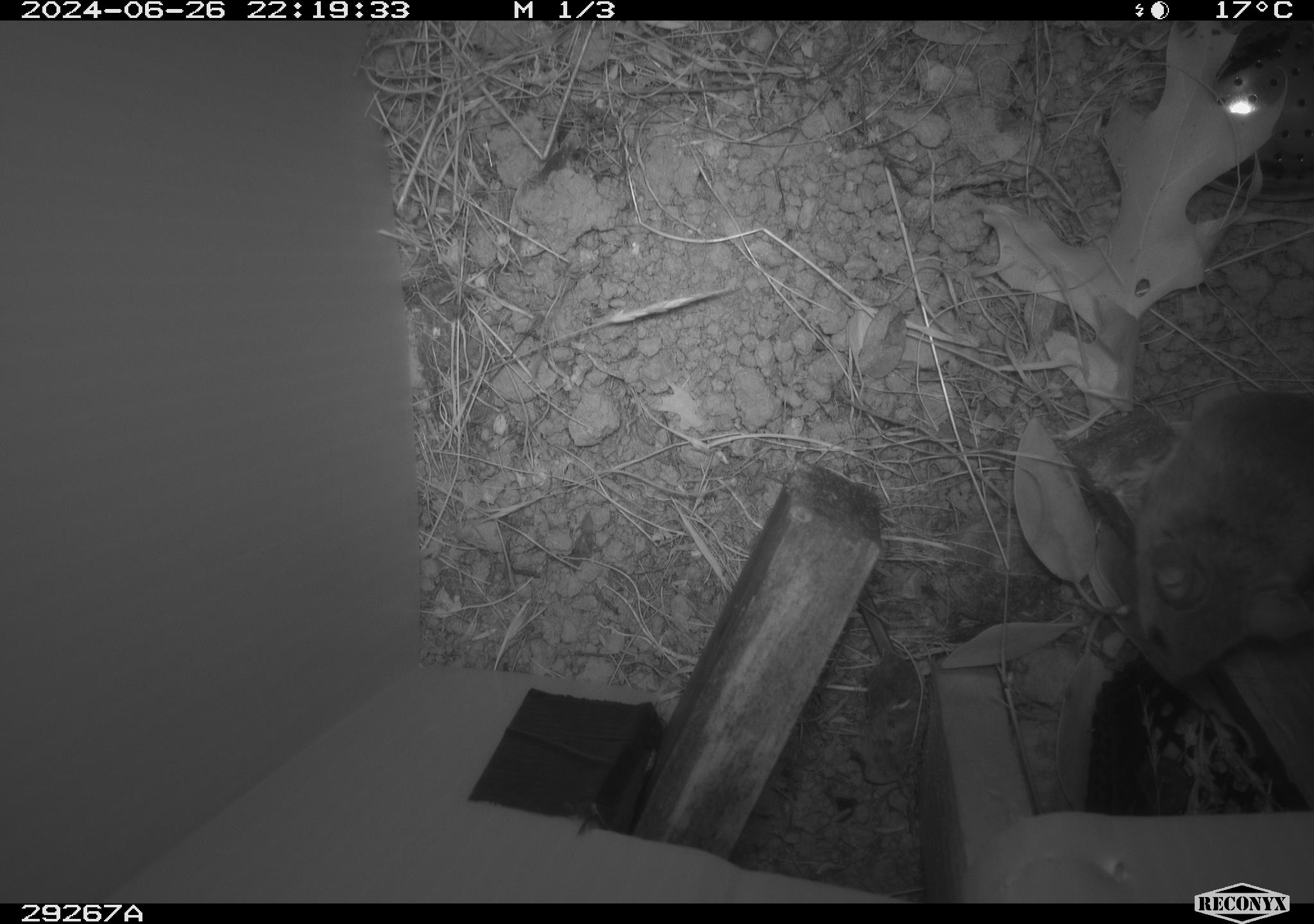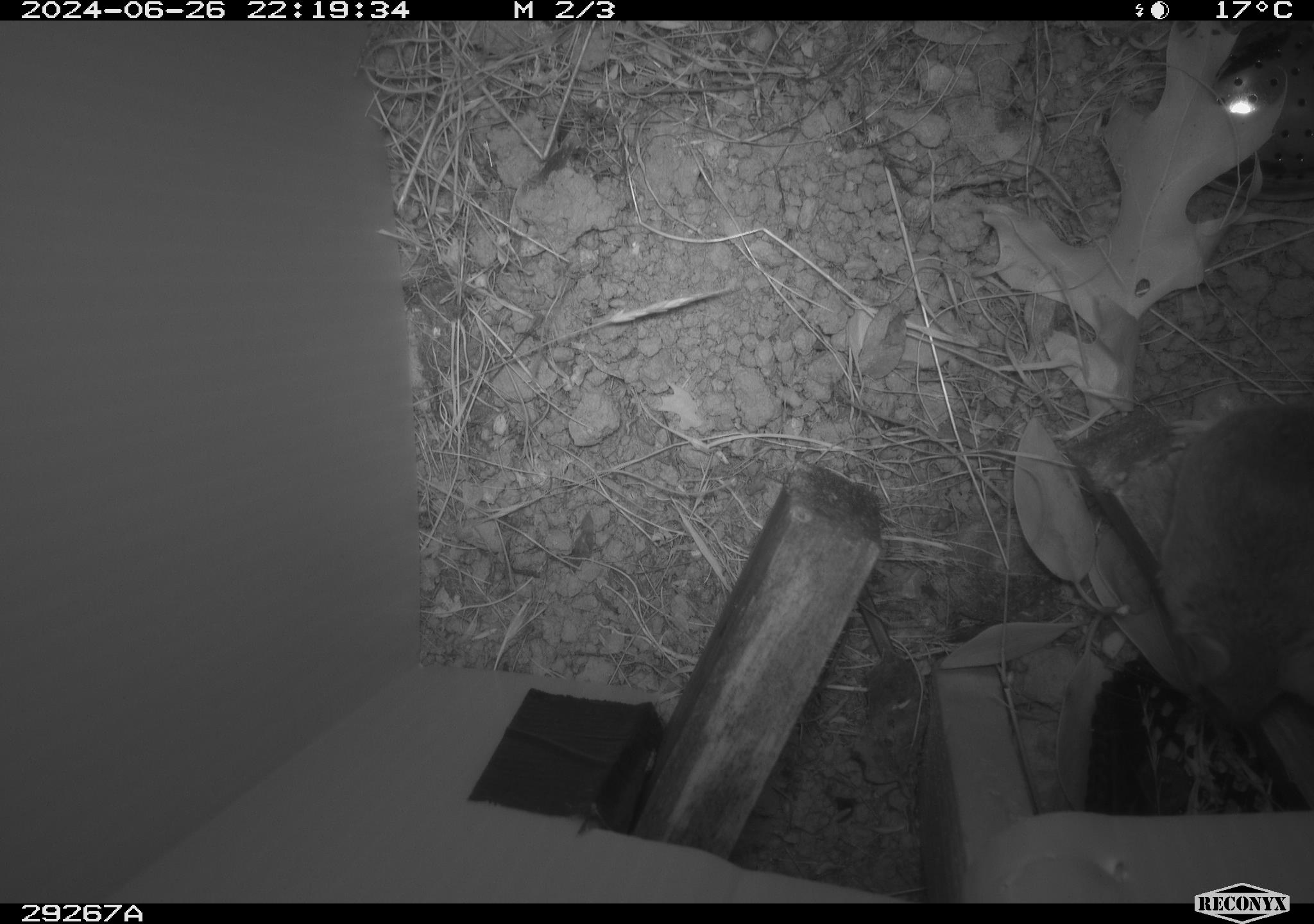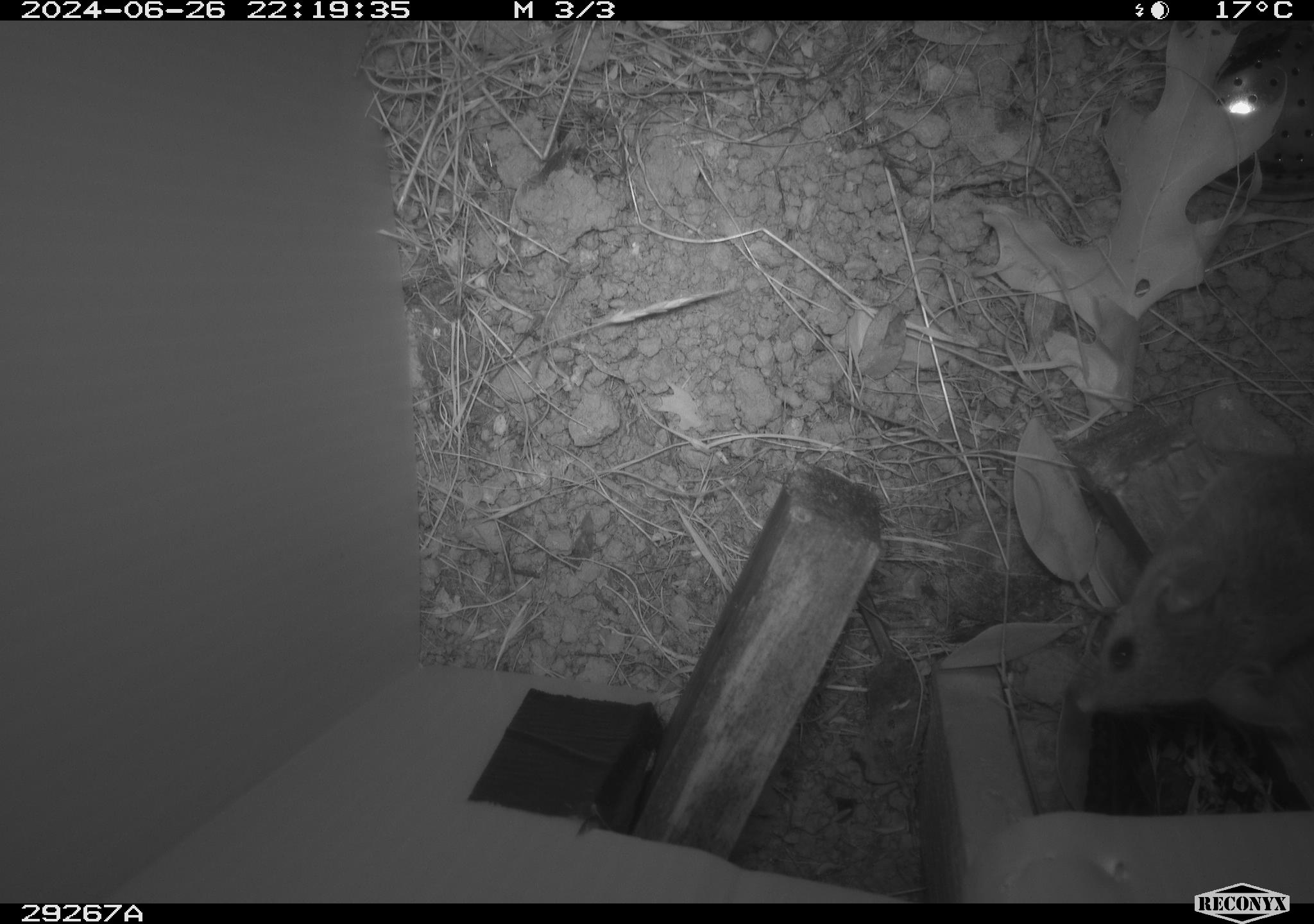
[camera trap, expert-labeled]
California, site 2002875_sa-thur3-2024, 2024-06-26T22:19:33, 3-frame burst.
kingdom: Animalia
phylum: Chordata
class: Mammalia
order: Rodentia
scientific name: Rodentia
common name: mouse species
Mouse species (Rodentia).